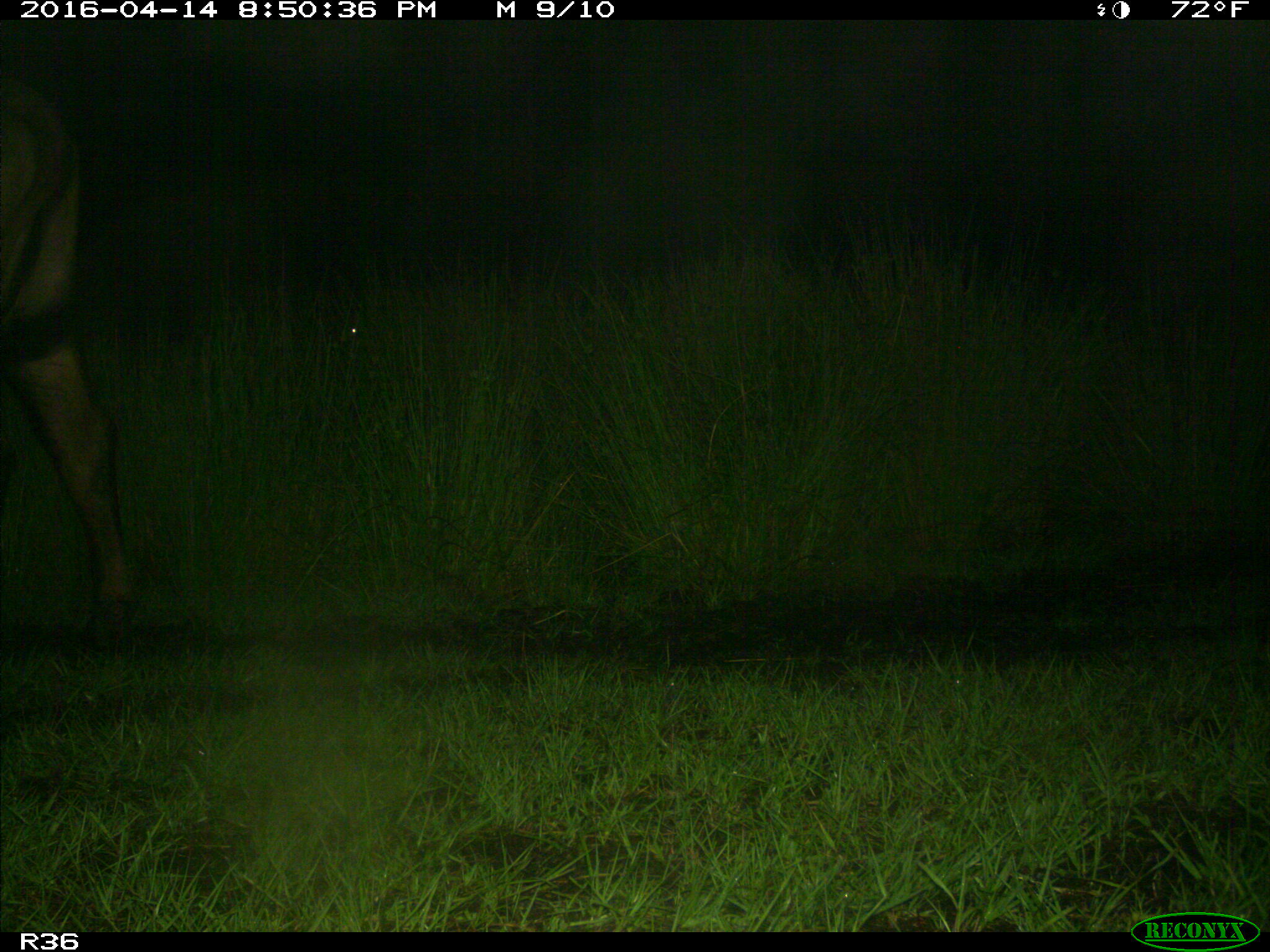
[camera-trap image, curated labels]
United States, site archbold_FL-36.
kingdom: Animalia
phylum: Chordata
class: Mammalia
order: Artiodactyla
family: Bovidae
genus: Bos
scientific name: Bos taurus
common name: domestic cow